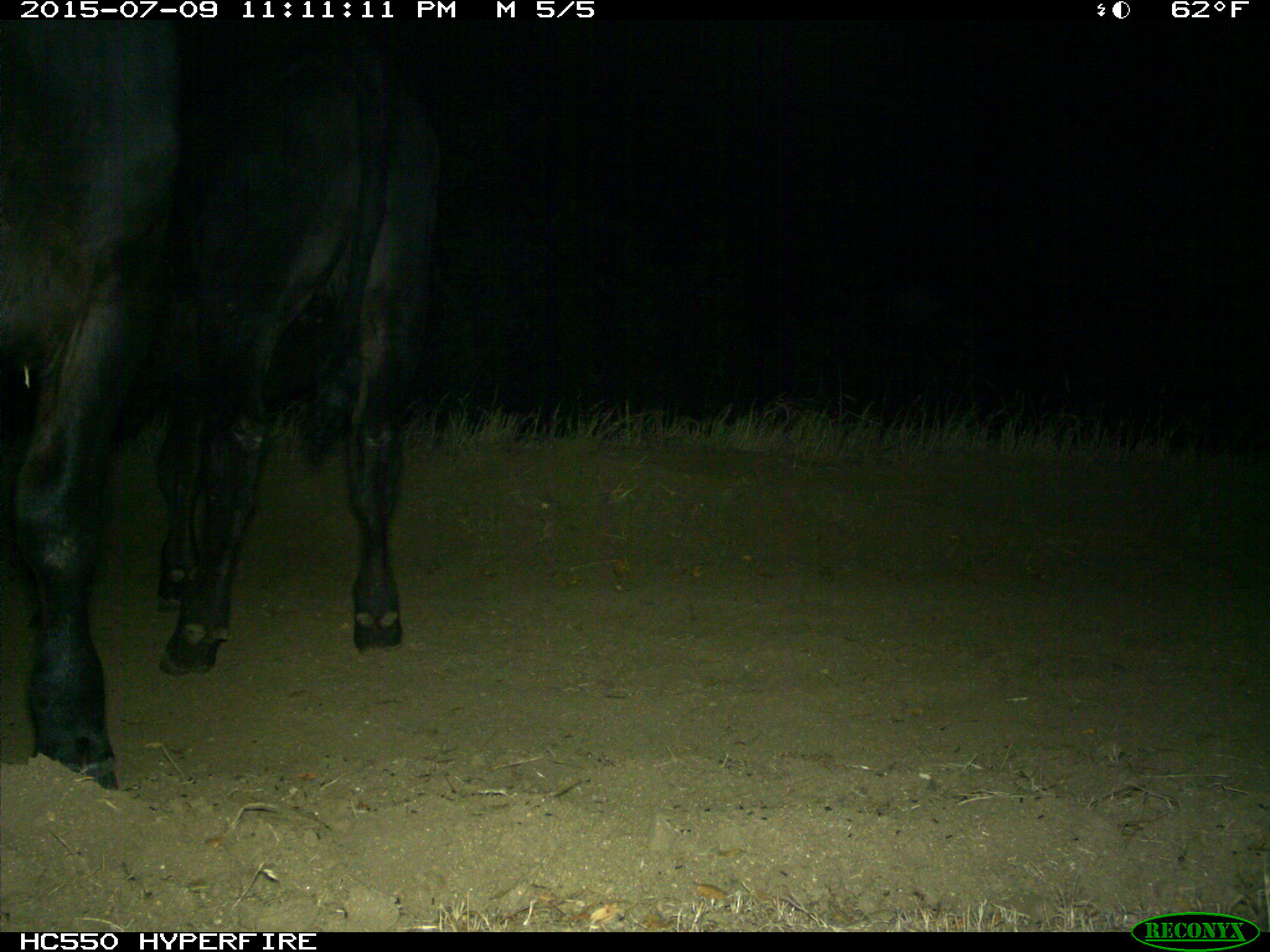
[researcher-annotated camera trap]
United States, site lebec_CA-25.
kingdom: Animalia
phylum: Chordata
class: Mammalia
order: Artiodactyla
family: Bovidae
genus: Bos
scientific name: Bos taurus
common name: domestic cow